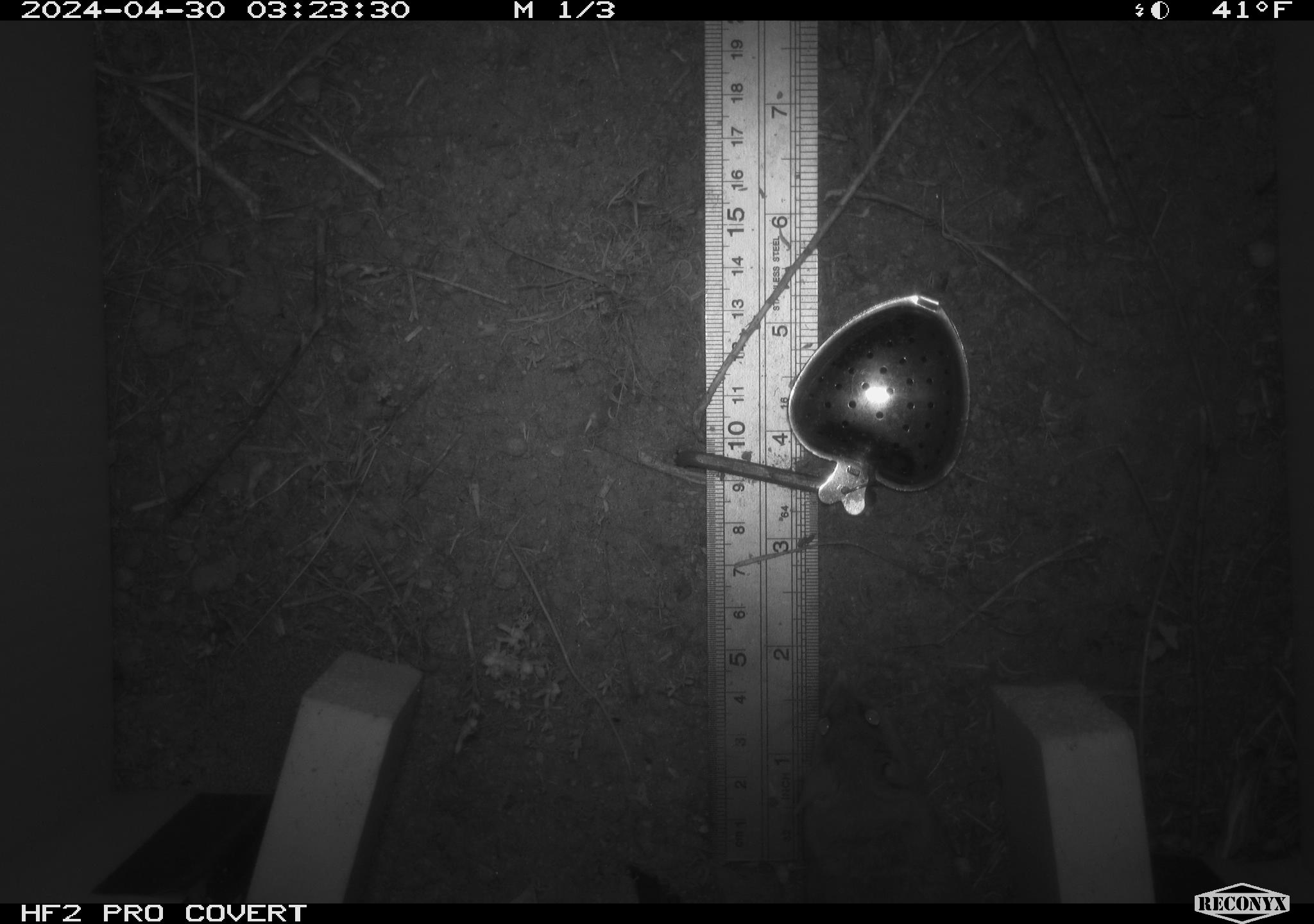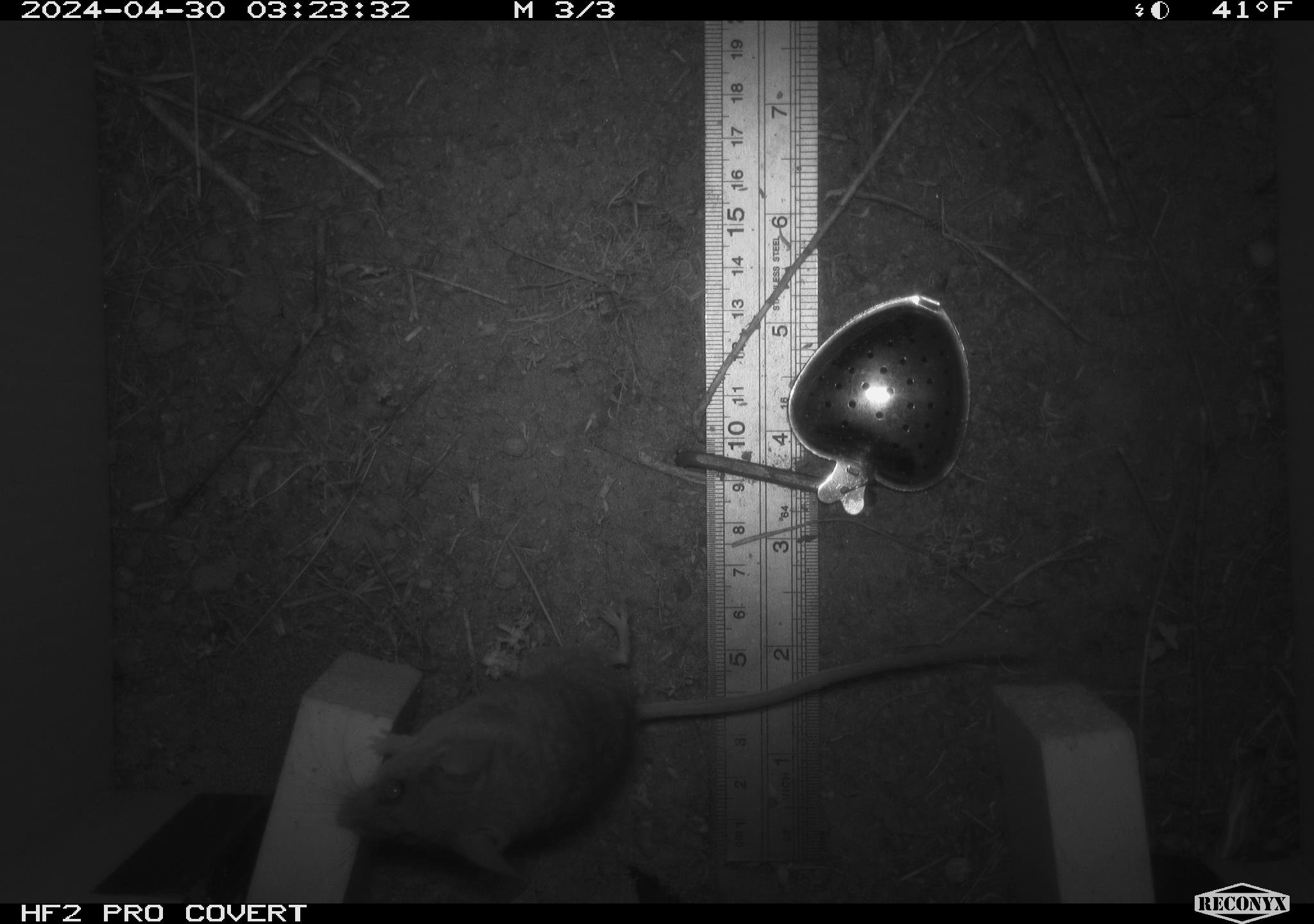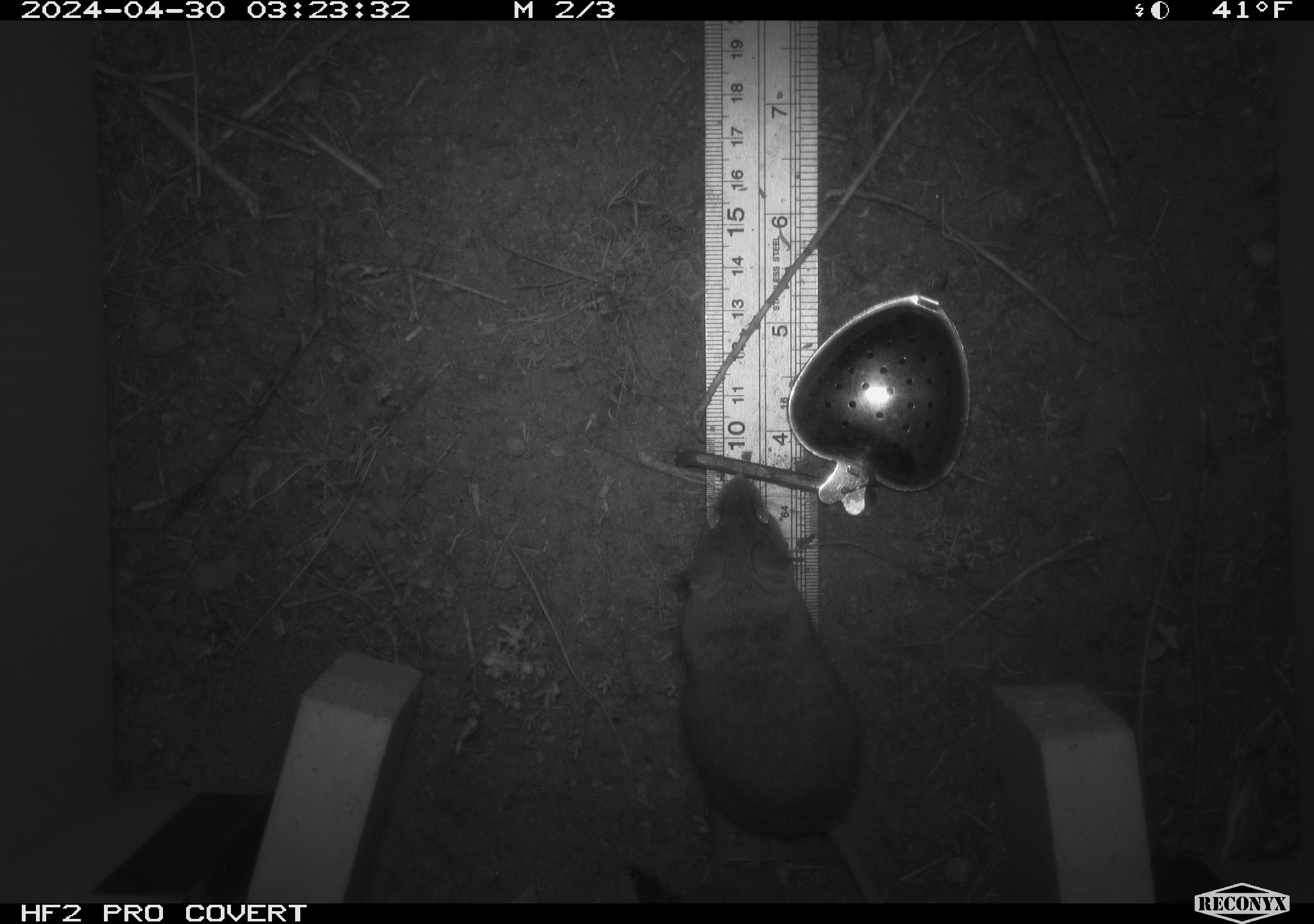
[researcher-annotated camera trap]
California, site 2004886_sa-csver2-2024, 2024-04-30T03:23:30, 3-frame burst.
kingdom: Animalia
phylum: Chordata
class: Mammalia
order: Rodentia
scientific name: Rodentia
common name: rodent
Rodent (Rodentia).